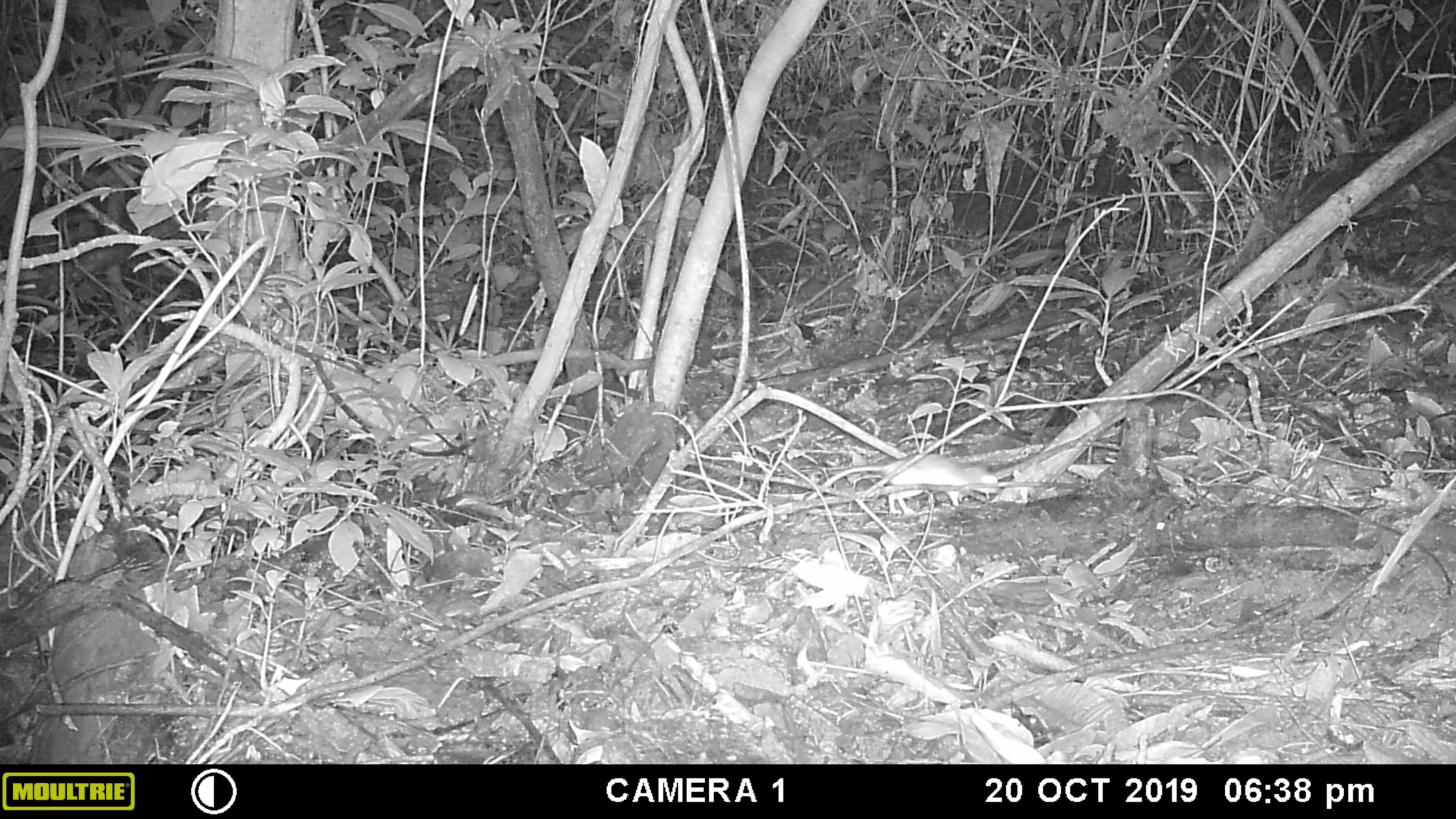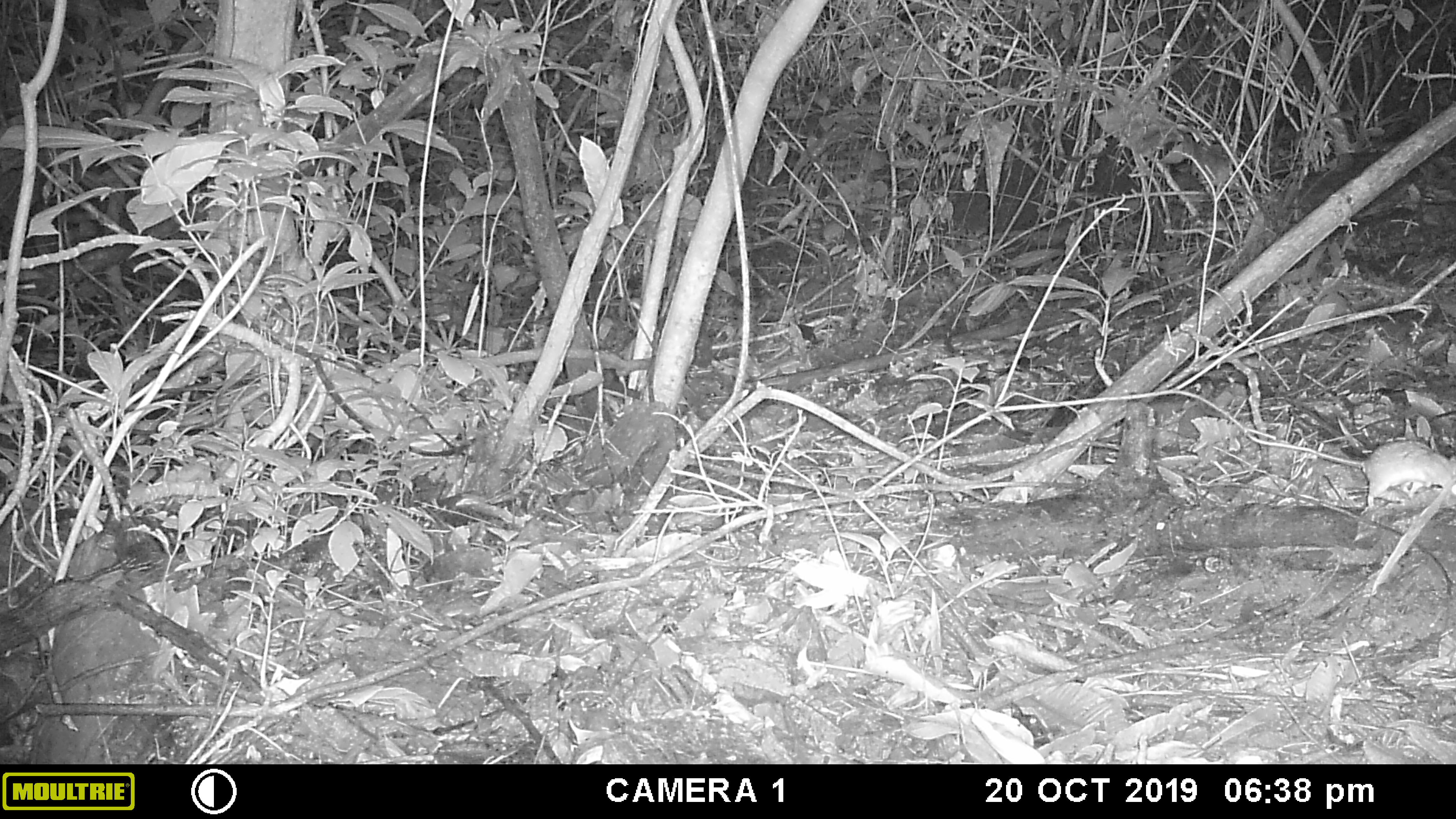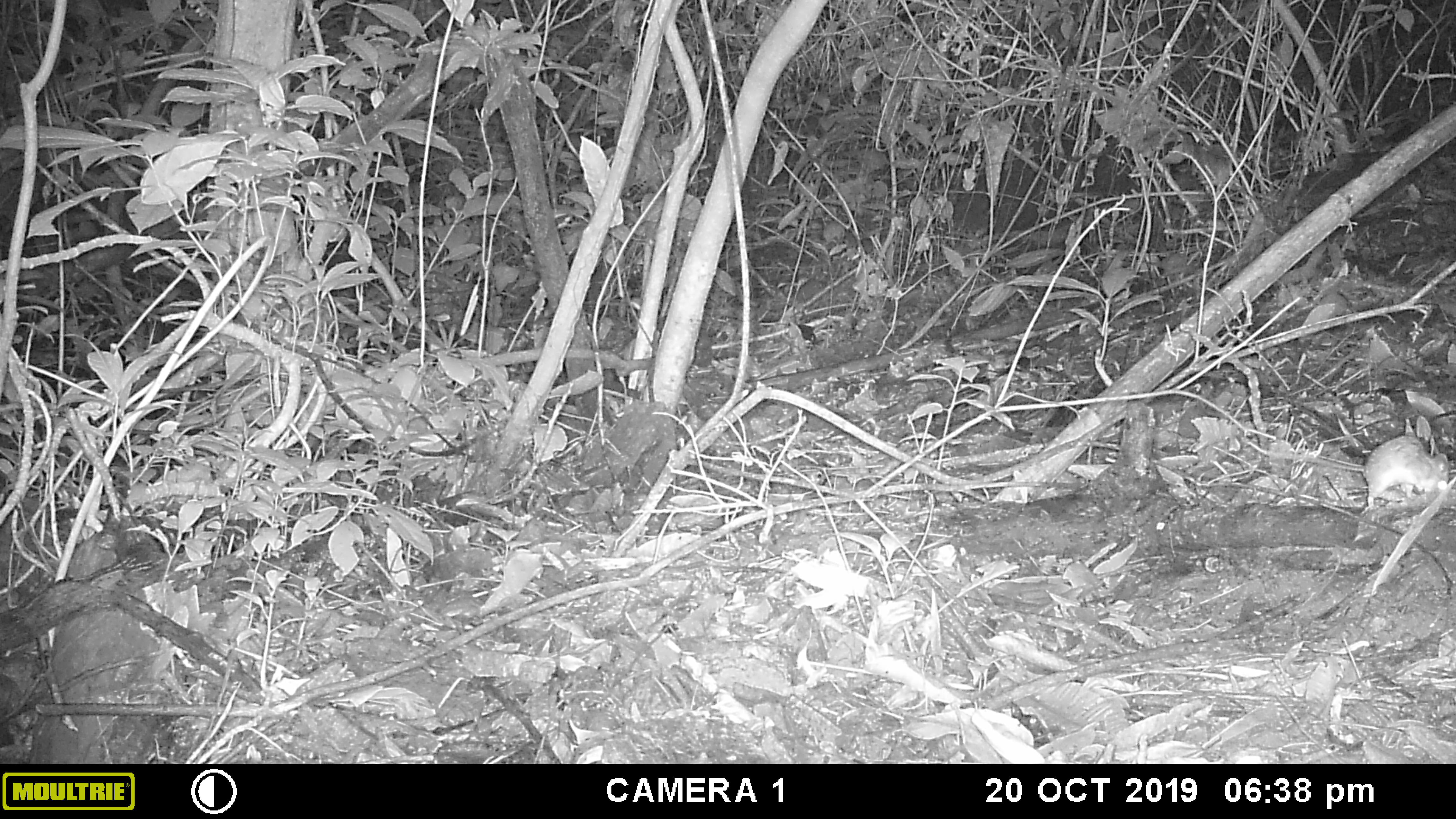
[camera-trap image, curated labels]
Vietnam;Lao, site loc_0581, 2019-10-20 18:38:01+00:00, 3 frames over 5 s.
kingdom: Animalia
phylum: Chordata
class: Mammalia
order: Rodentia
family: Muridae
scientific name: Muridae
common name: old-world mice and rats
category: unidentified murid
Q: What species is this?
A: Unidentified murid (old-world mice and rats) (Muridae).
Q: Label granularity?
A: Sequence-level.